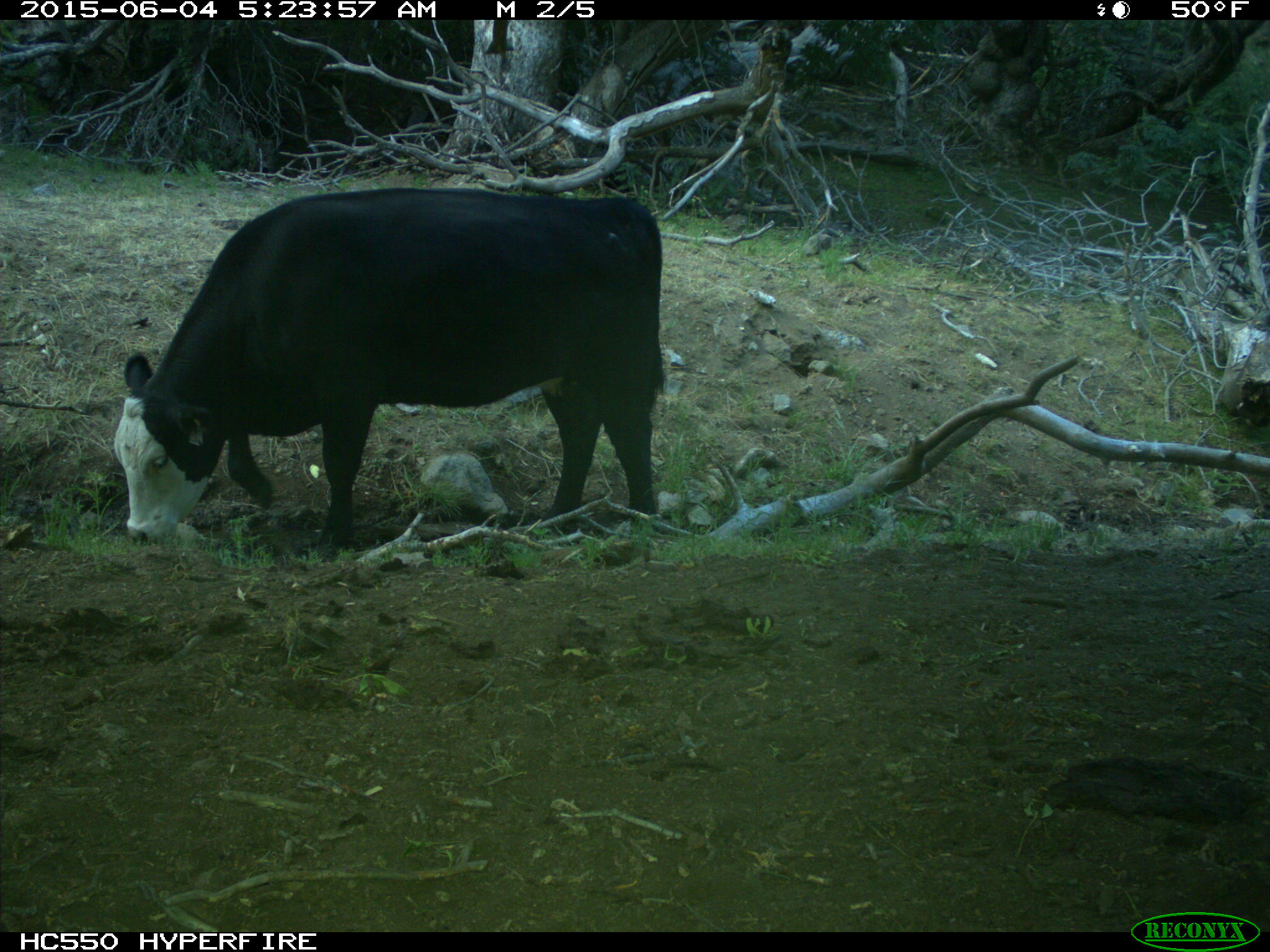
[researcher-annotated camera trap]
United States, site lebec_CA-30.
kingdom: Animalia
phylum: Chordata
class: Mammalia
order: Artiodactyla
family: Bovidae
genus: Bos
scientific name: Bos taurus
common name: domestic cow